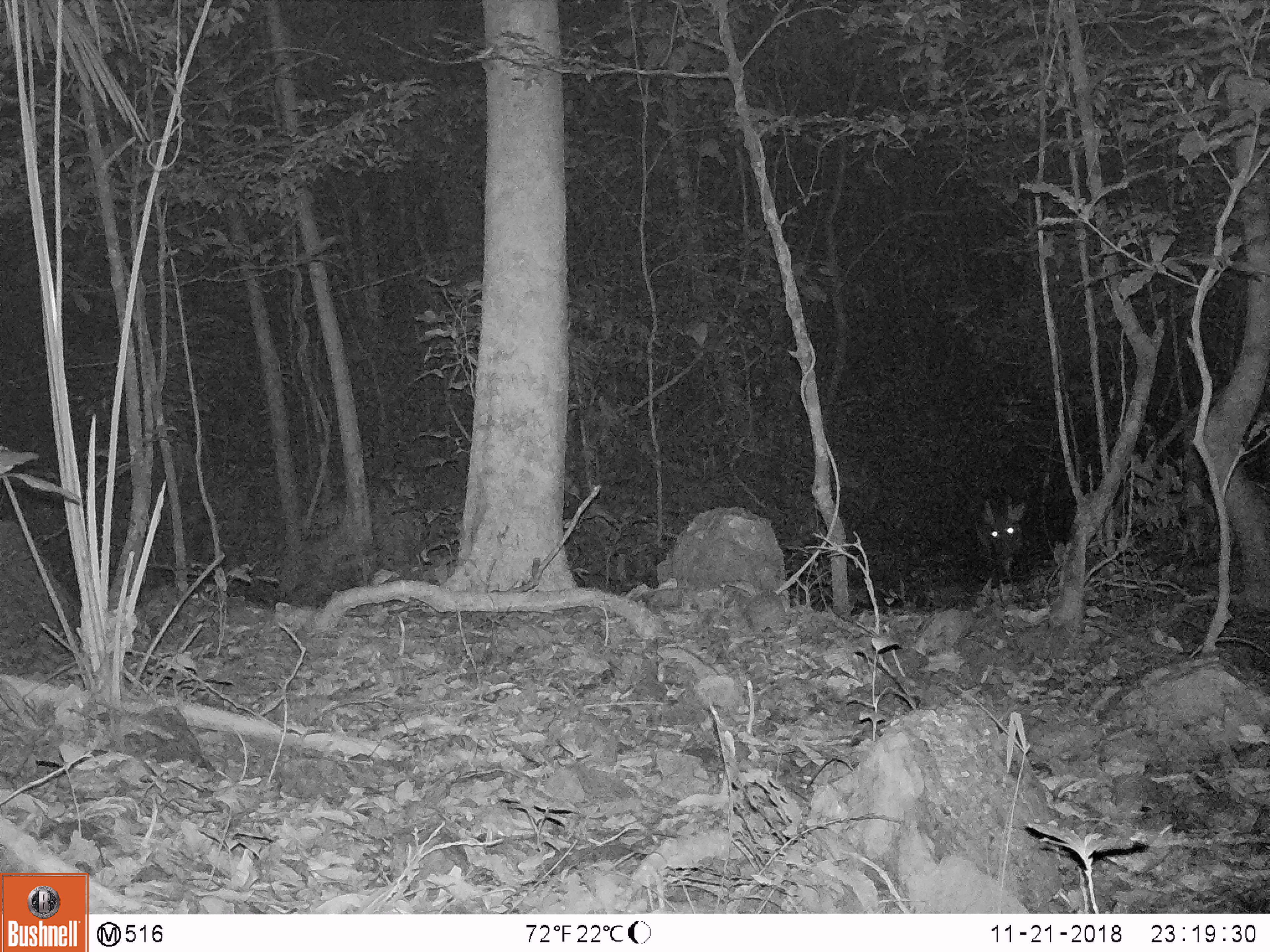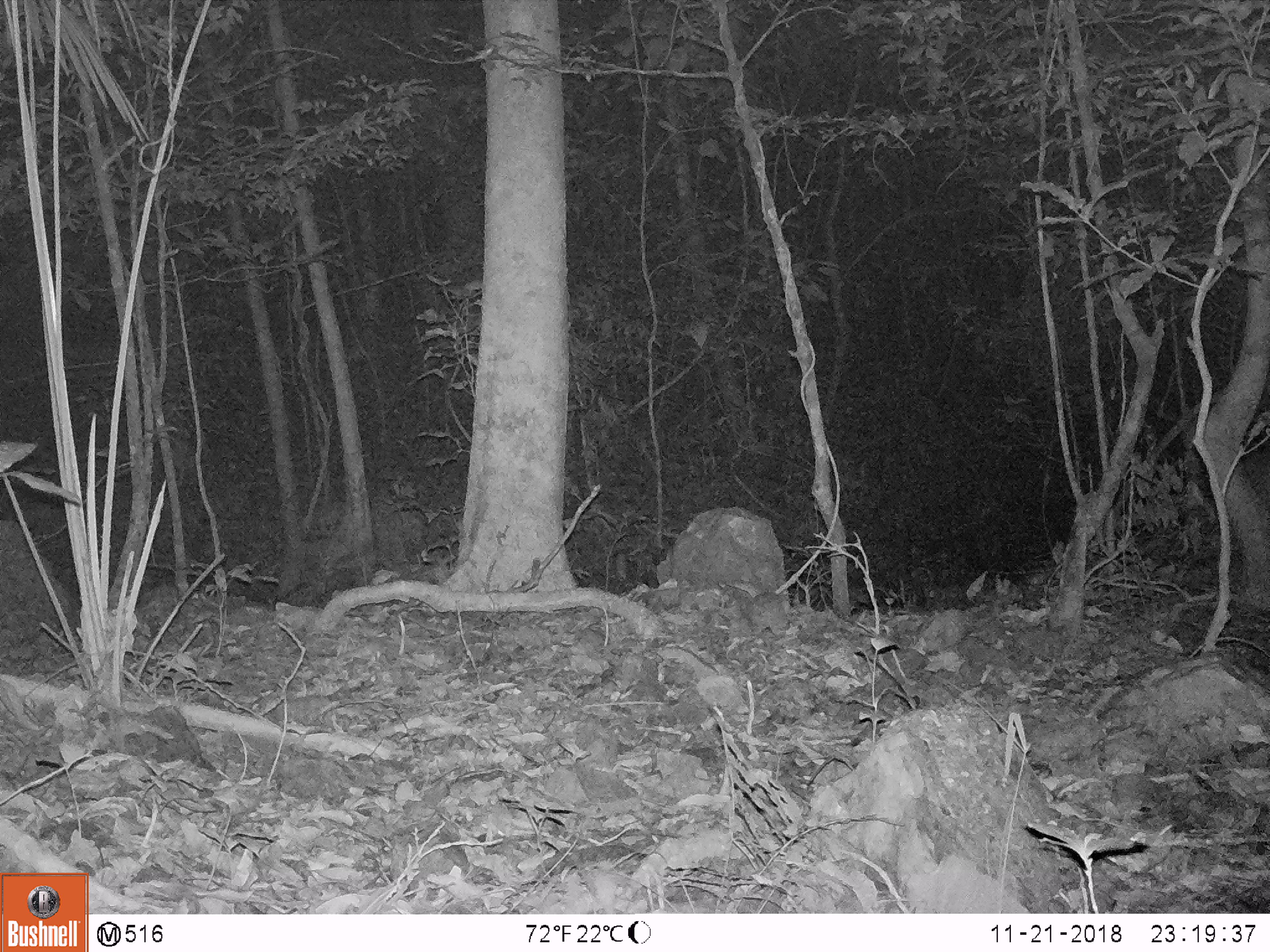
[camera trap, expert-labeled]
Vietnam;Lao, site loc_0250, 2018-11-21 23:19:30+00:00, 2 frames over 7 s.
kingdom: Animalia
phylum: Chordata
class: Mammalia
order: Artiodactyla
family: Cervidae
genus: Muntiacus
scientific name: Muntiacus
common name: muntjacs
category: unidentified muntjac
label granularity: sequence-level